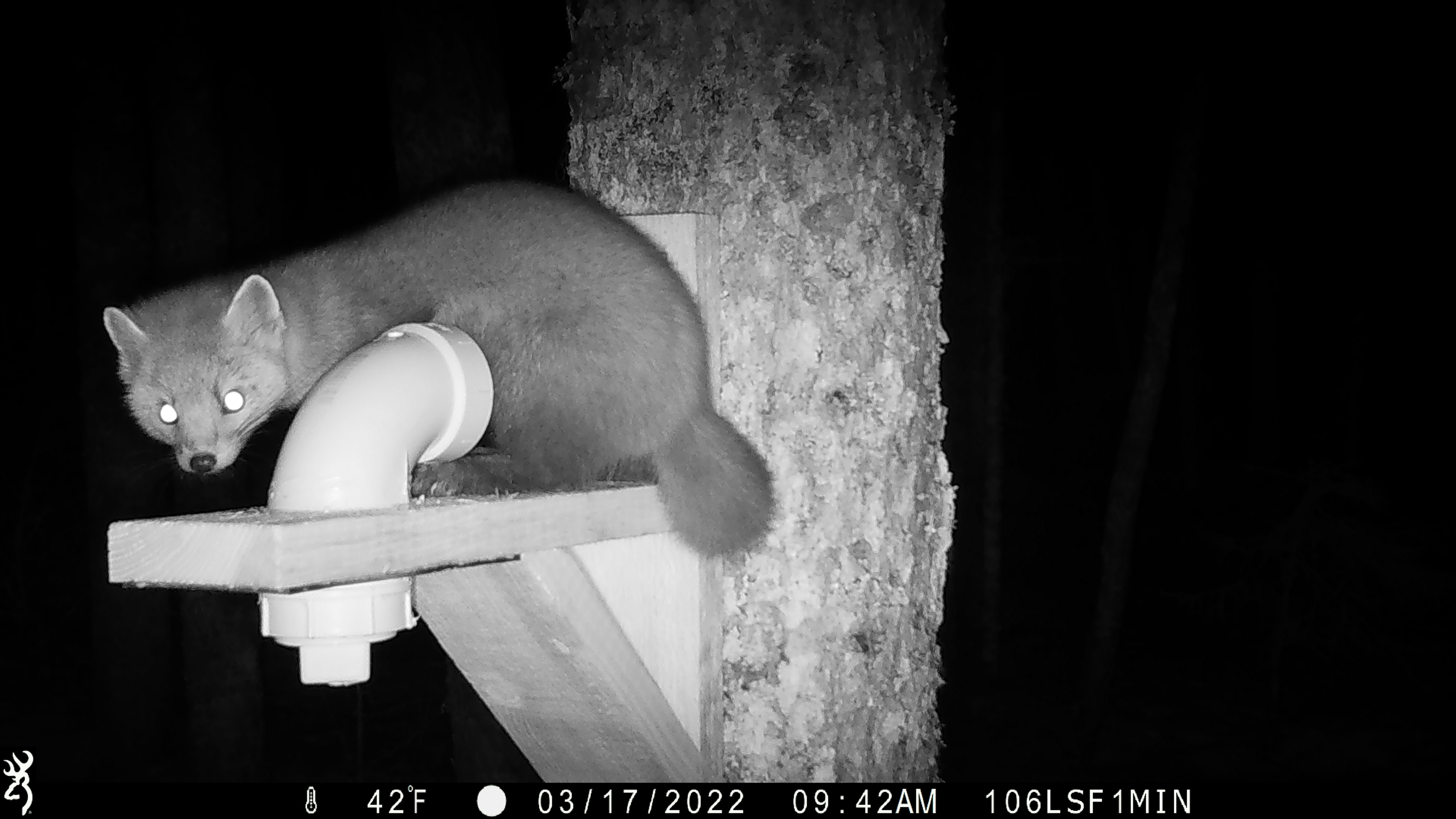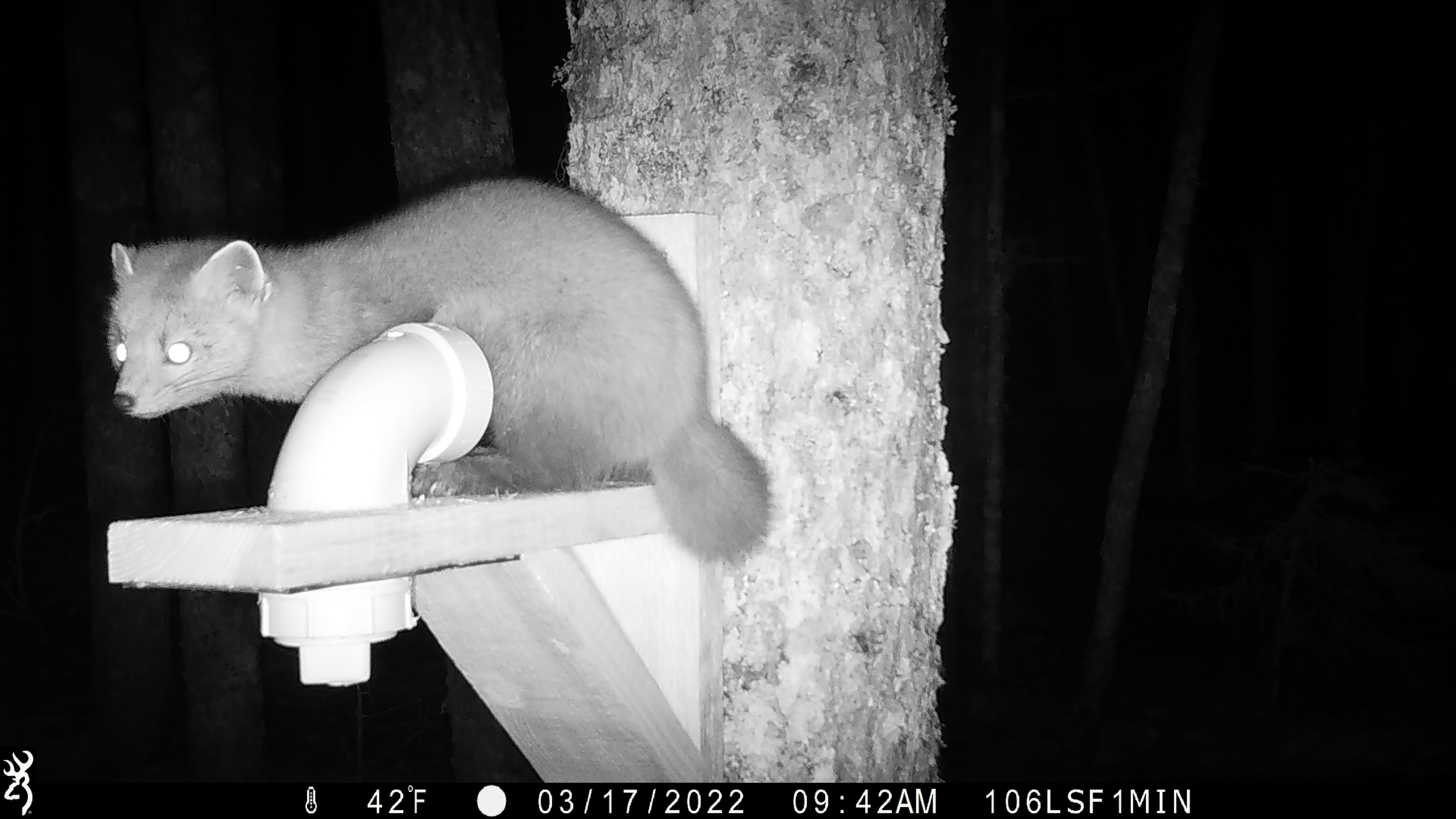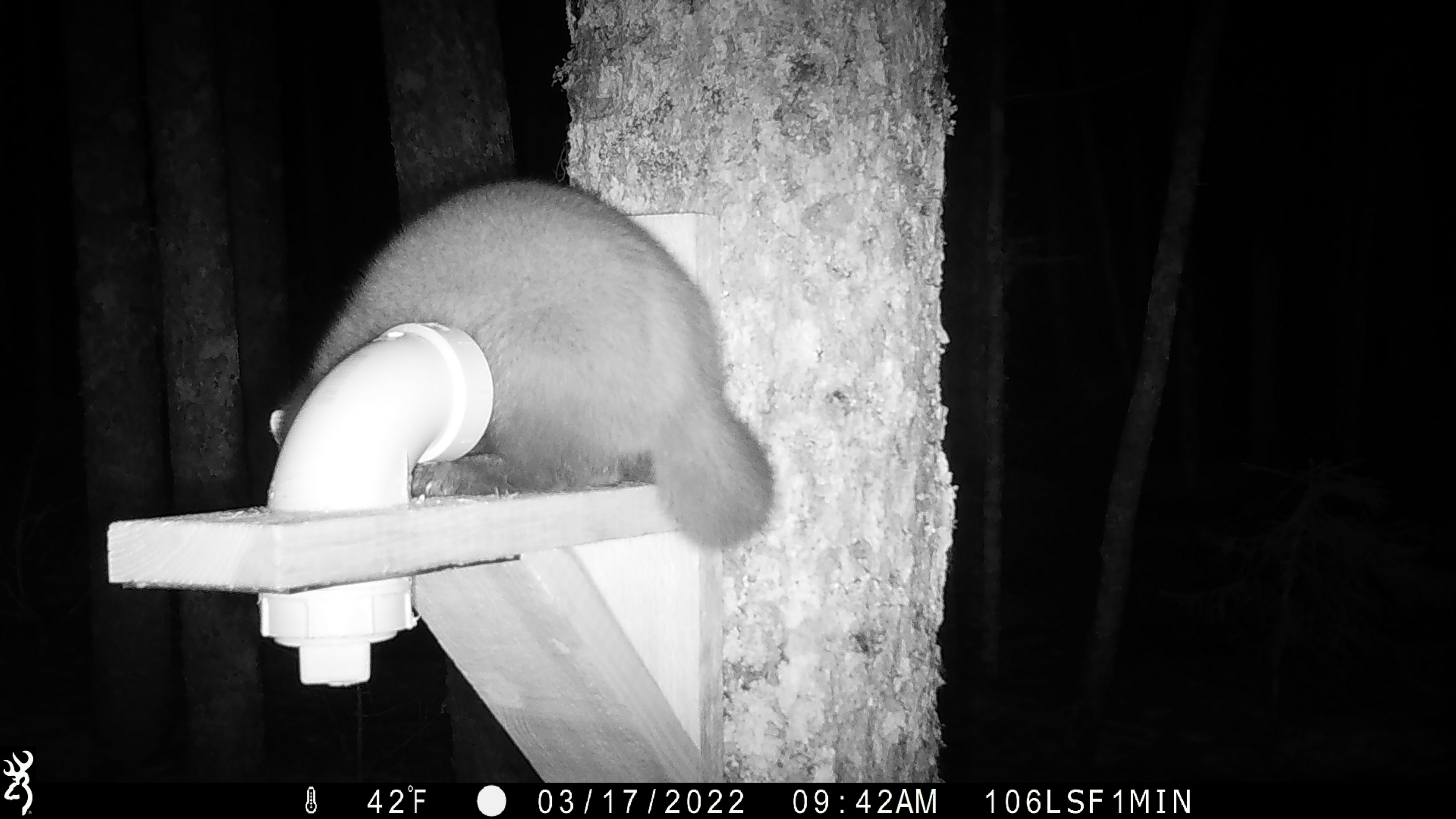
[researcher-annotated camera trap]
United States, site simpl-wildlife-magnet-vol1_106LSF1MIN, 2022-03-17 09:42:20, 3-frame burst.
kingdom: Animalia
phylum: Chordata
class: Mammalia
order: Carnivora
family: Mustelidae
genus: Martes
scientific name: Martes americana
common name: american marten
American marten (Martes americana).